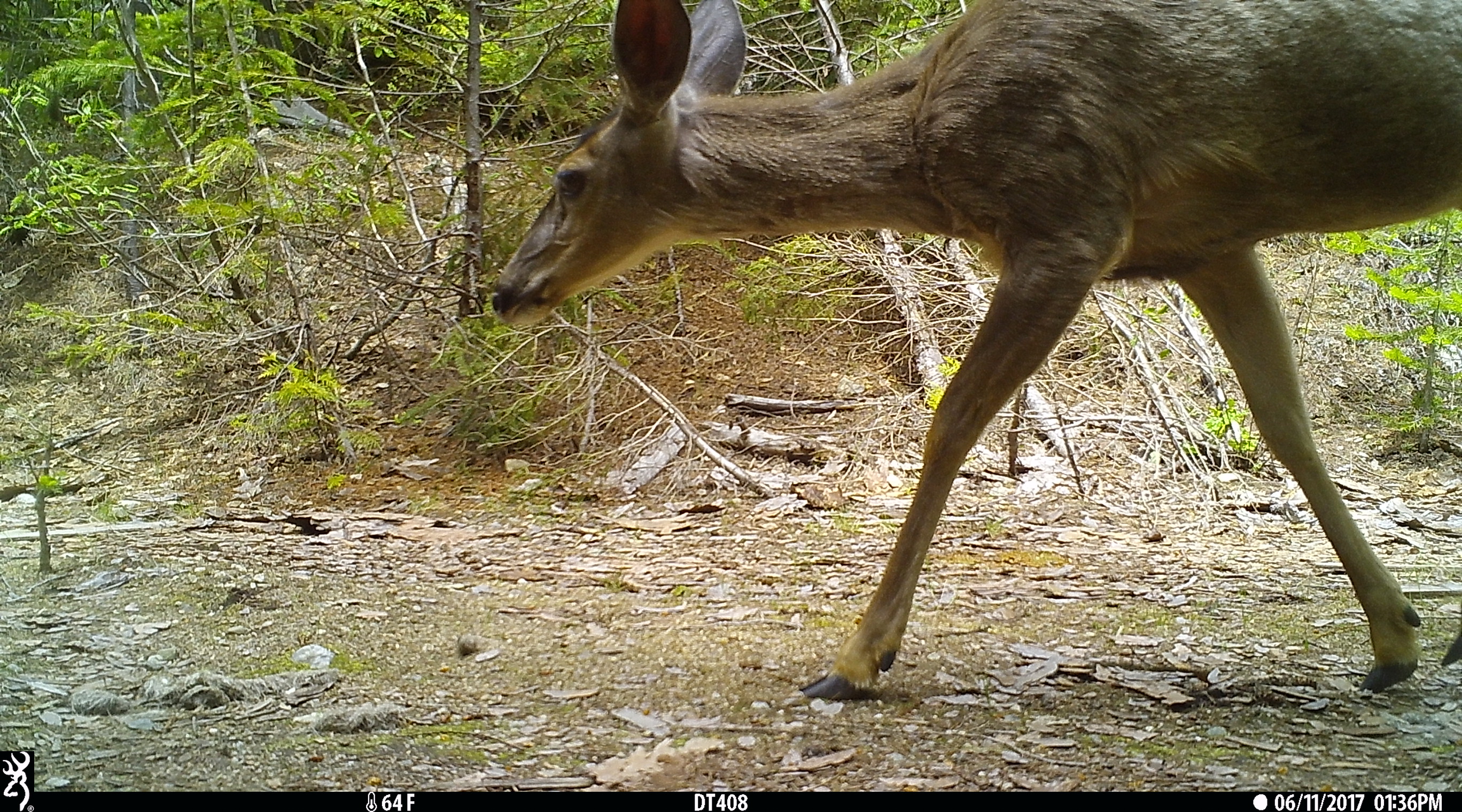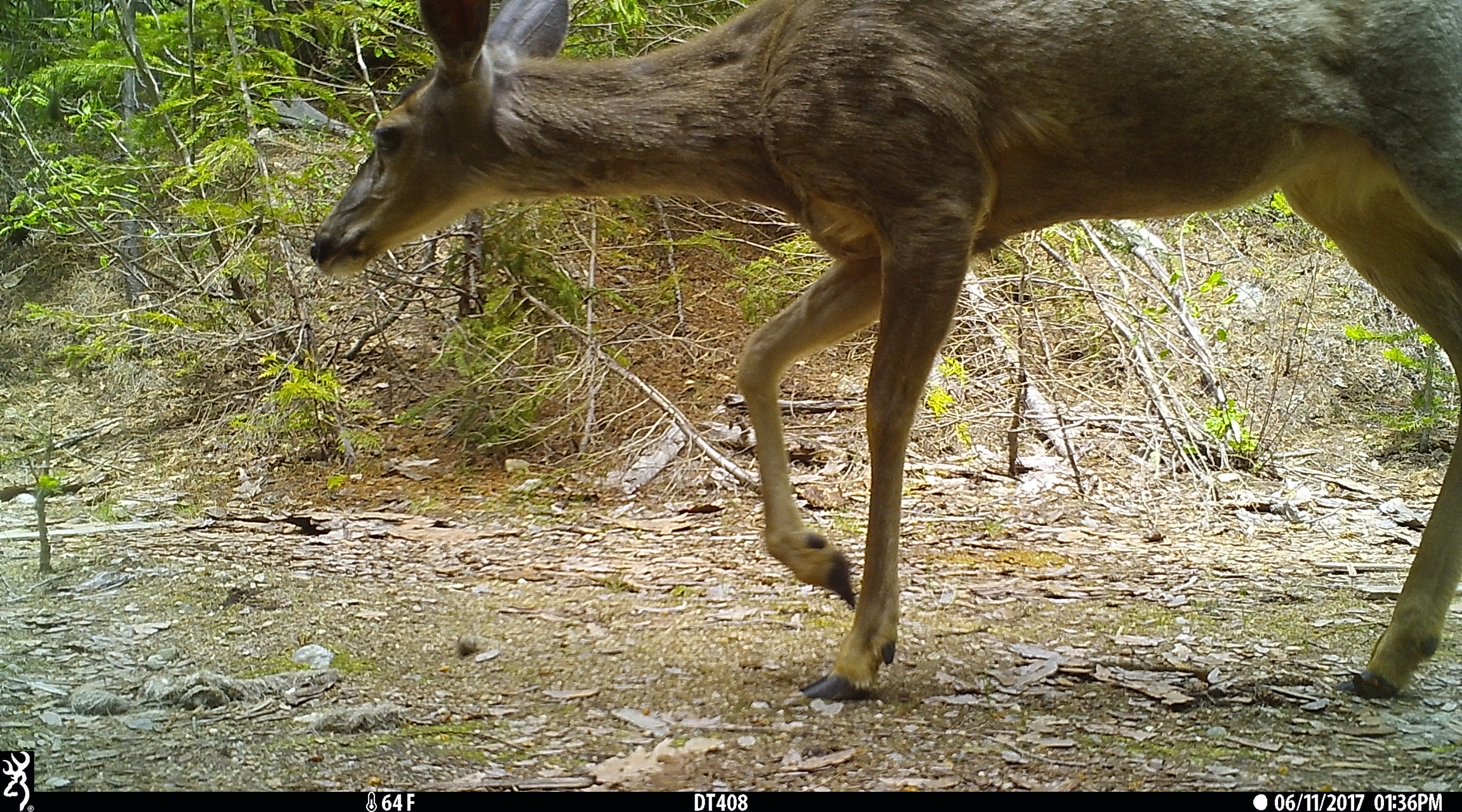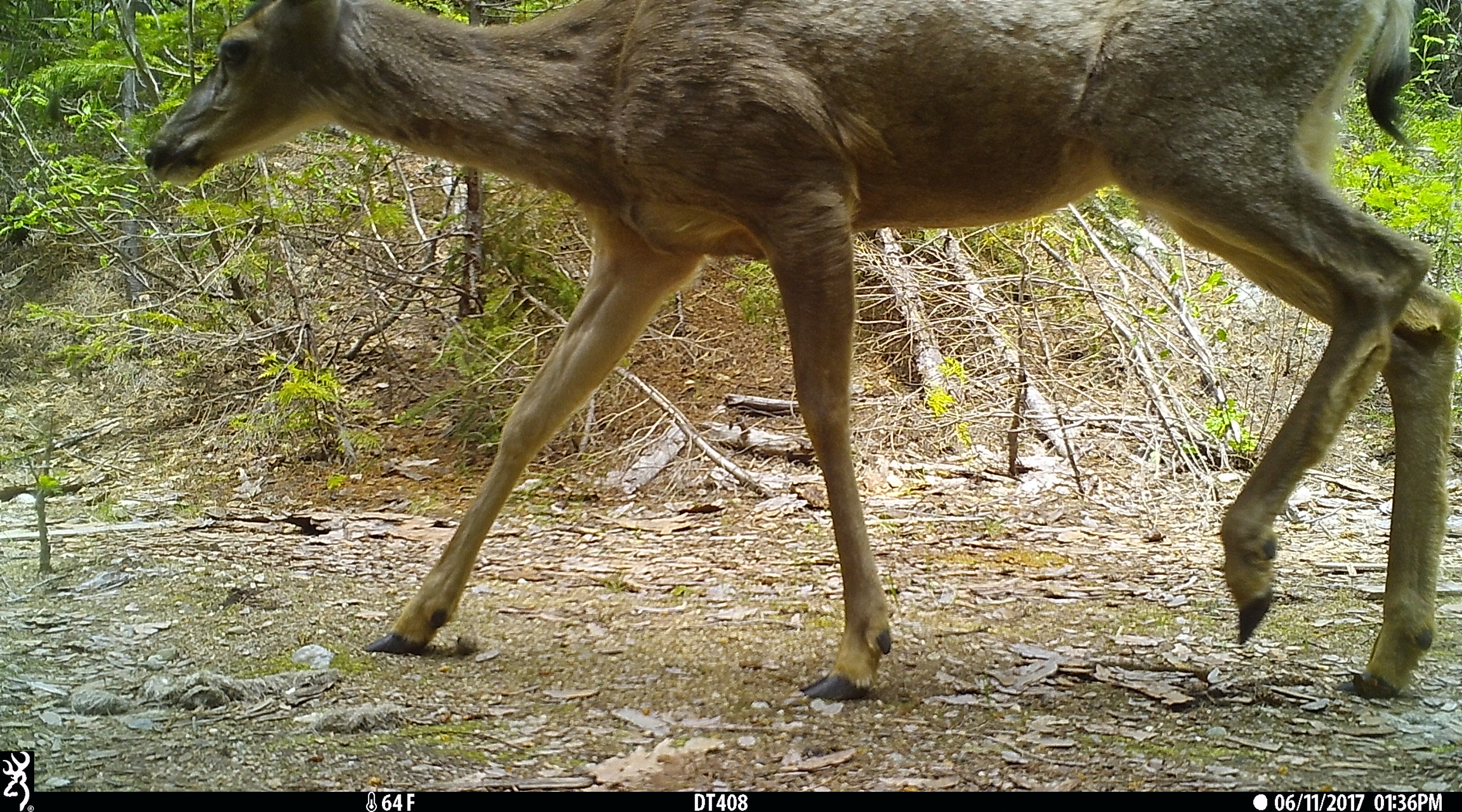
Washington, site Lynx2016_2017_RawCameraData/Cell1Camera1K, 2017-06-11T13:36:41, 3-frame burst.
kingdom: Animalia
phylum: Chordata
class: Mammalia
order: Artiodactyla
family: Cervidae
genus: Odocoileus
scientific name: Odocoileus hemionus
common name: mule deer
Odocoileus hemionus (mule deer). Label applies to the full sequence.